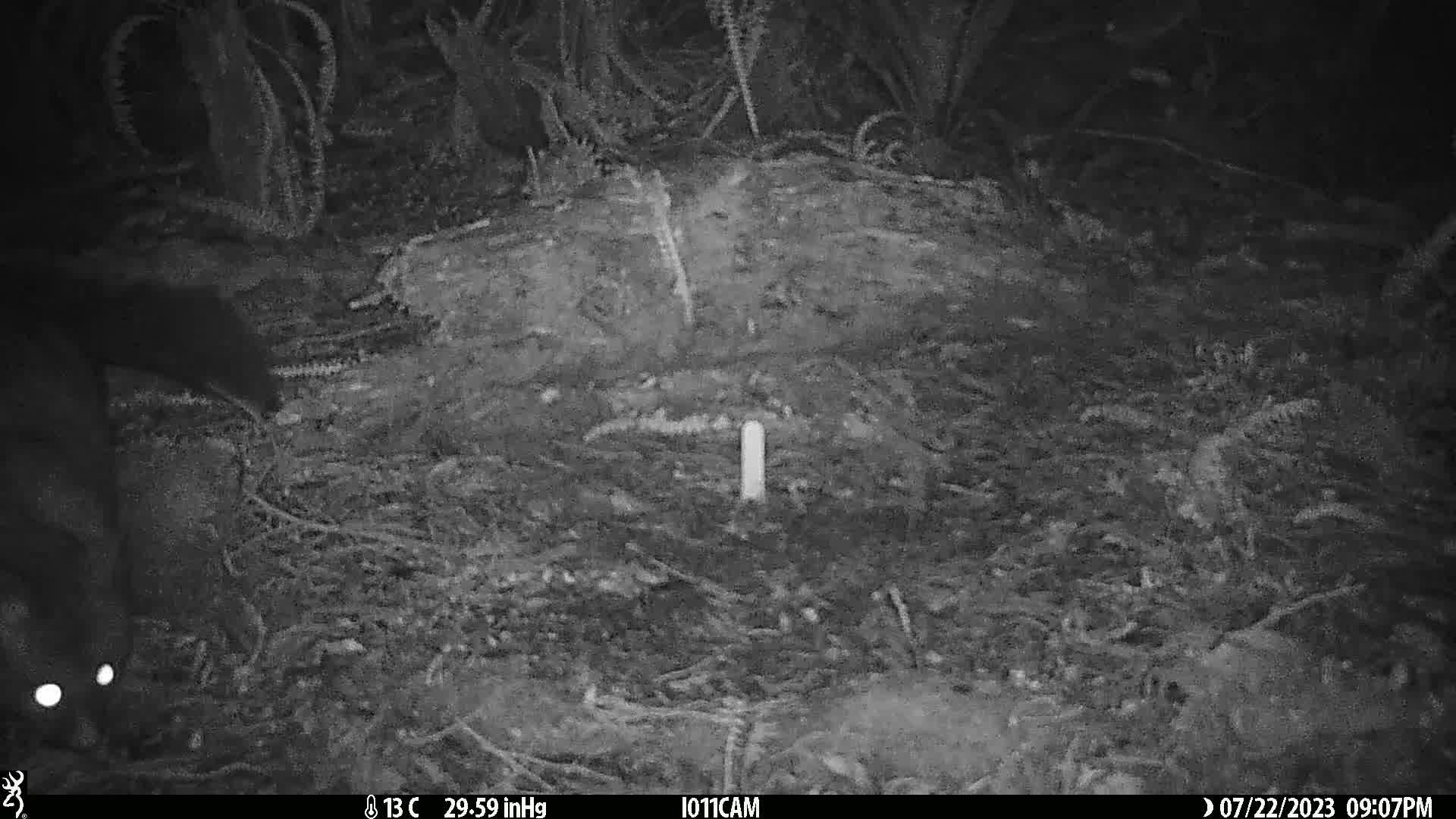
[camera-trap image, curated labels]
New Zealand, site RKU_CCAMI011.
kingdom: Animalia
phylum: Chordata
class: Mammalia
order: Diprotodontia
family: Phalangeridae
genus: Trichosurus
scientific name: Trichosurus vulpecula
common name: common brushtail possum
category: possum